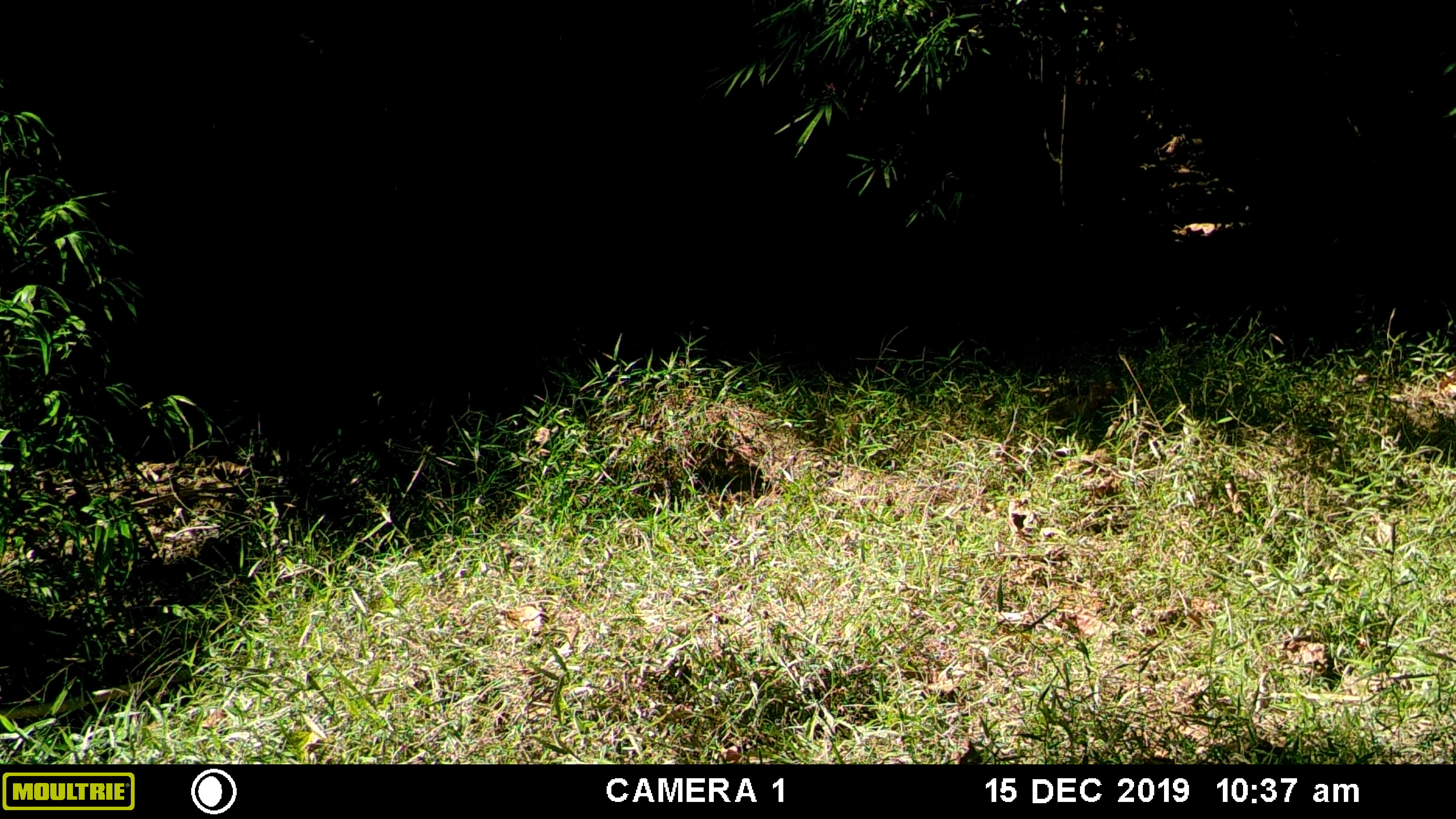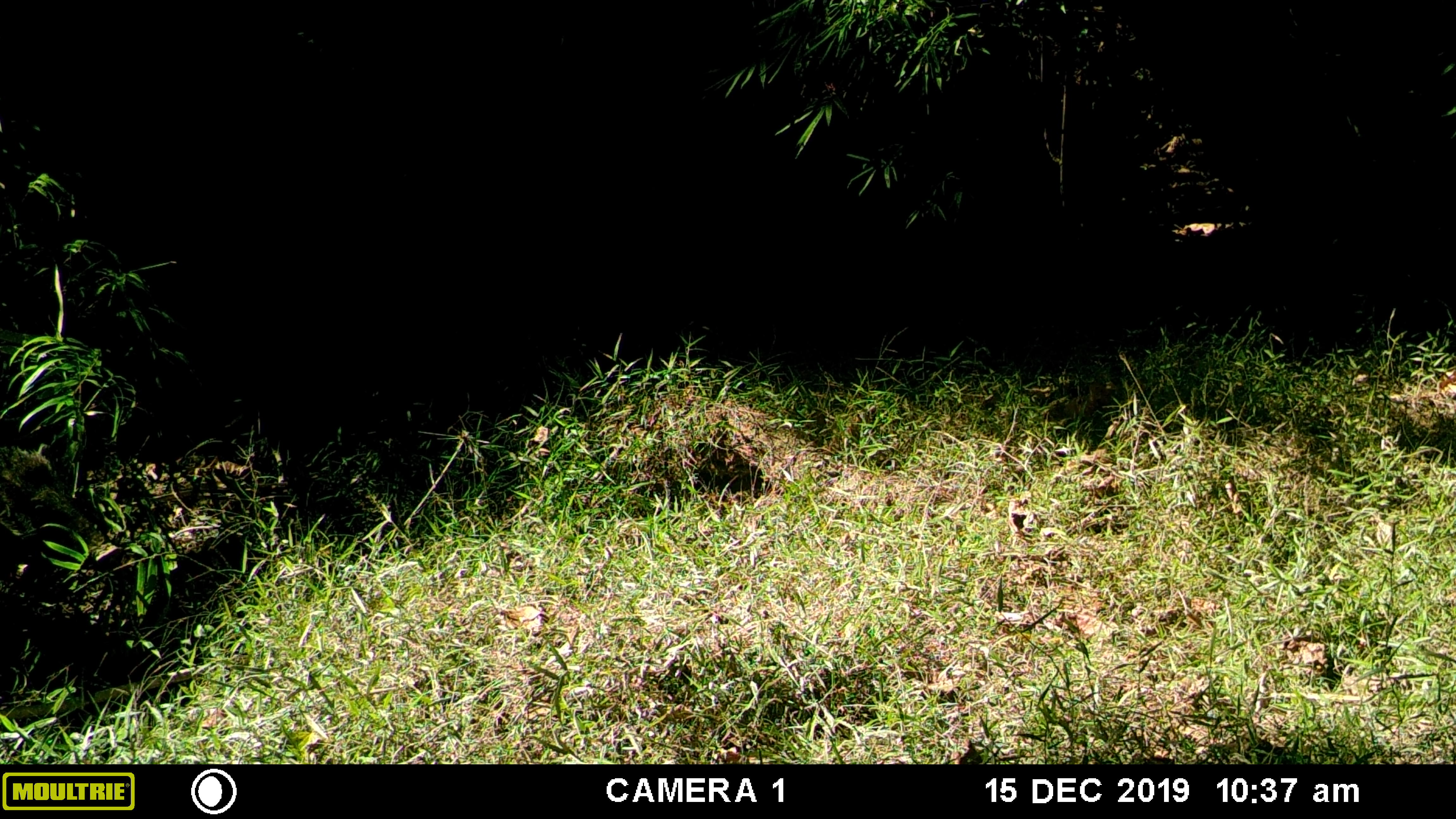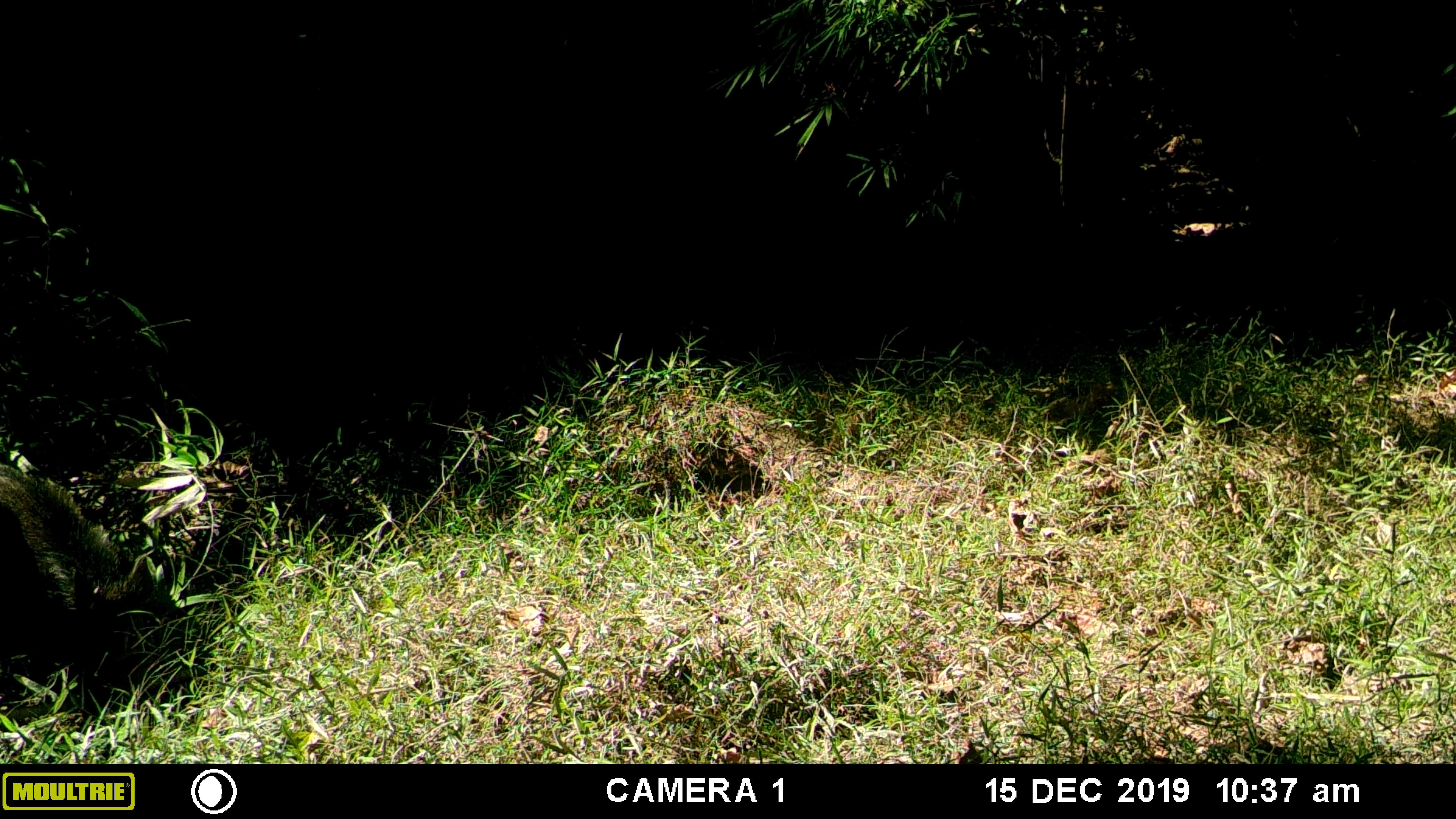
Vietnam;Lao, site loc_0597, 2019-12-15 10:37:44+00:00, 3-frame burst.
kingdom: Animalia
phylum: Chordata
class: Mammalia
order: Artiodactyla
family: Suidae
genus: Sus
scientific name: Sus scrofa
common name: eurasian wild pig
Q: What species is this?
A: Eurasian wild pig (Sus scrofa).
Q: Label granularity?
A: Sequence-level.